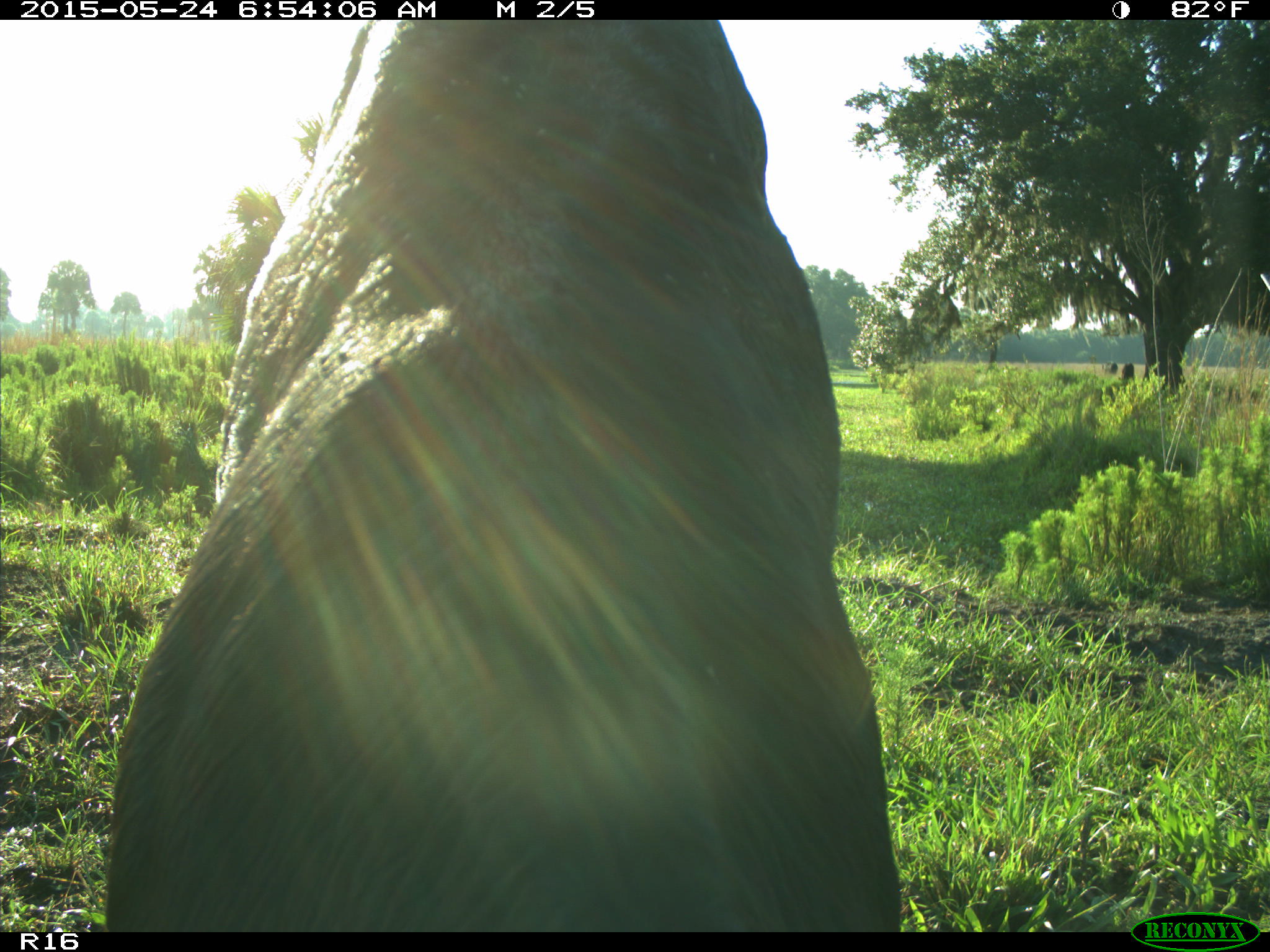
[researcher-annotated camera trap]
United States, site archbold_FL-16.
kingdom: Animalia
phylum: Chordata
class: Mammalia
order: Artiodactyla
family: Bovidae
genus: Bos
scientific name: Bos taurus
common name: domestic cow